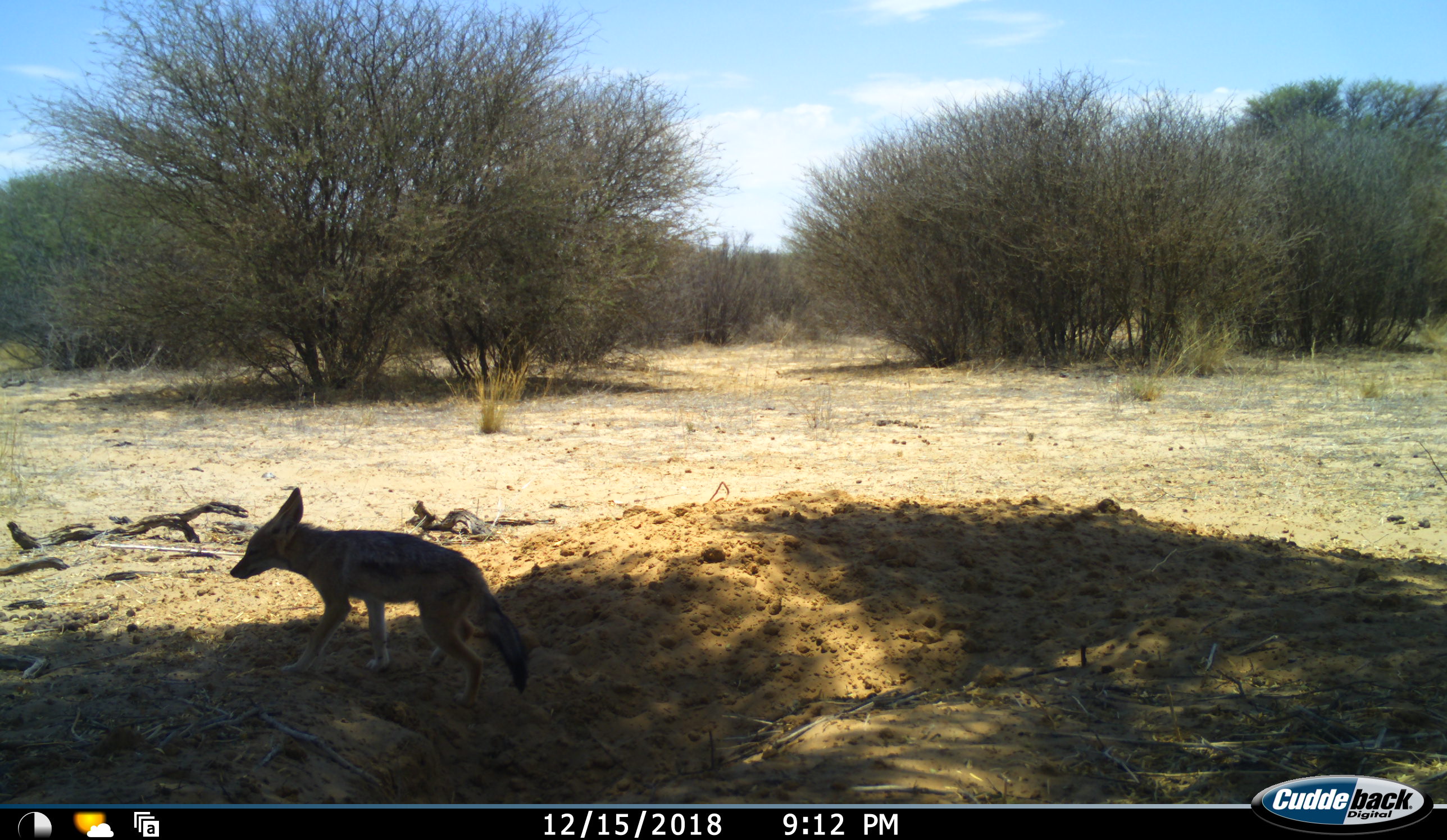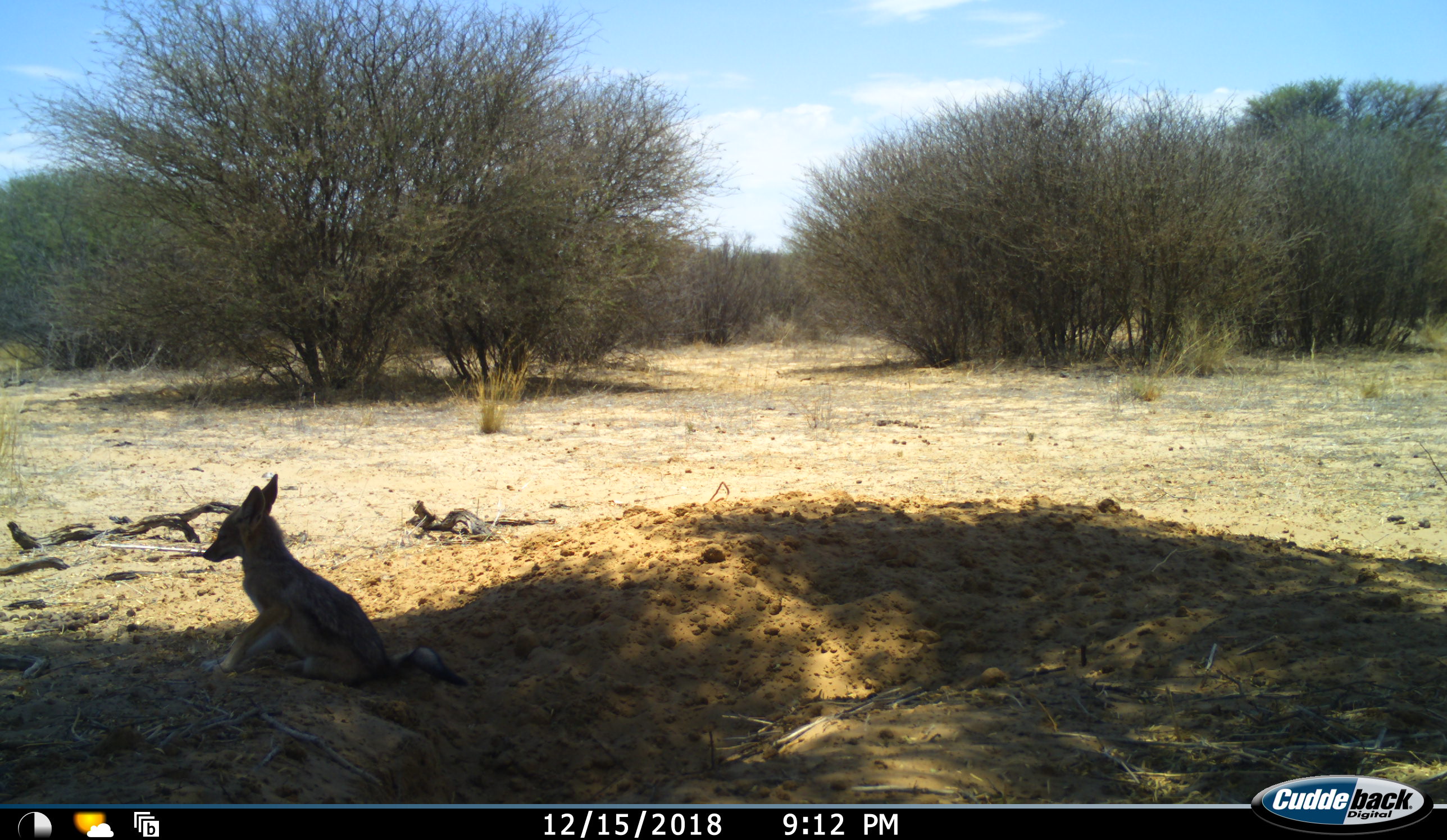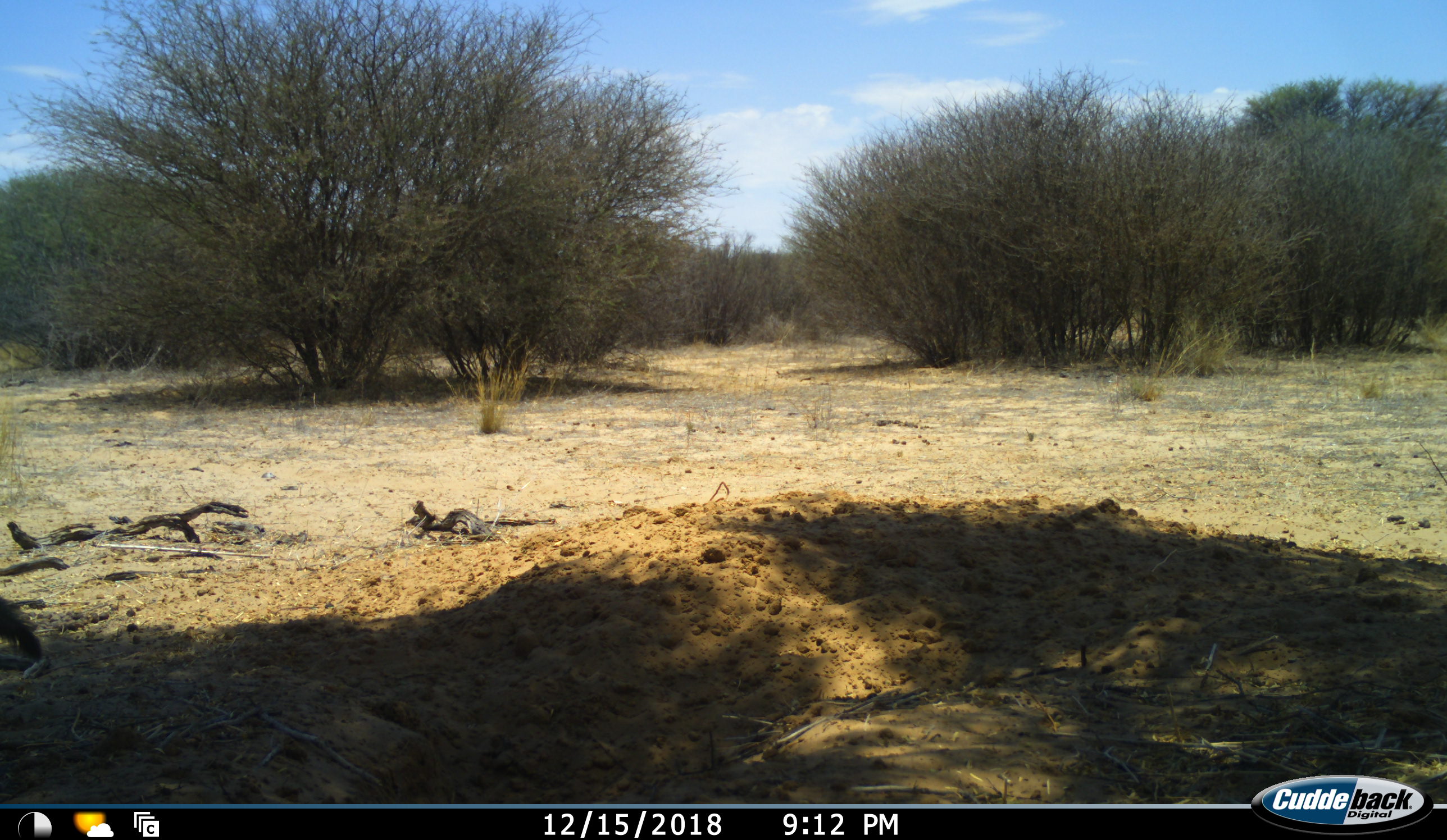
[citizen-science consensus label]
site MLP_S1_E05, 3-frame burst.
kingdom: Animalia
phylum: Chordata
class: Mammalia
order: Carnivora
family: Canidae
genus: Lupulella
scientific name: Lupulella mesomelas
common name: black-backed jackal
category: jackalblackbacked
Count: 1.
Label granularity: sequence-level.